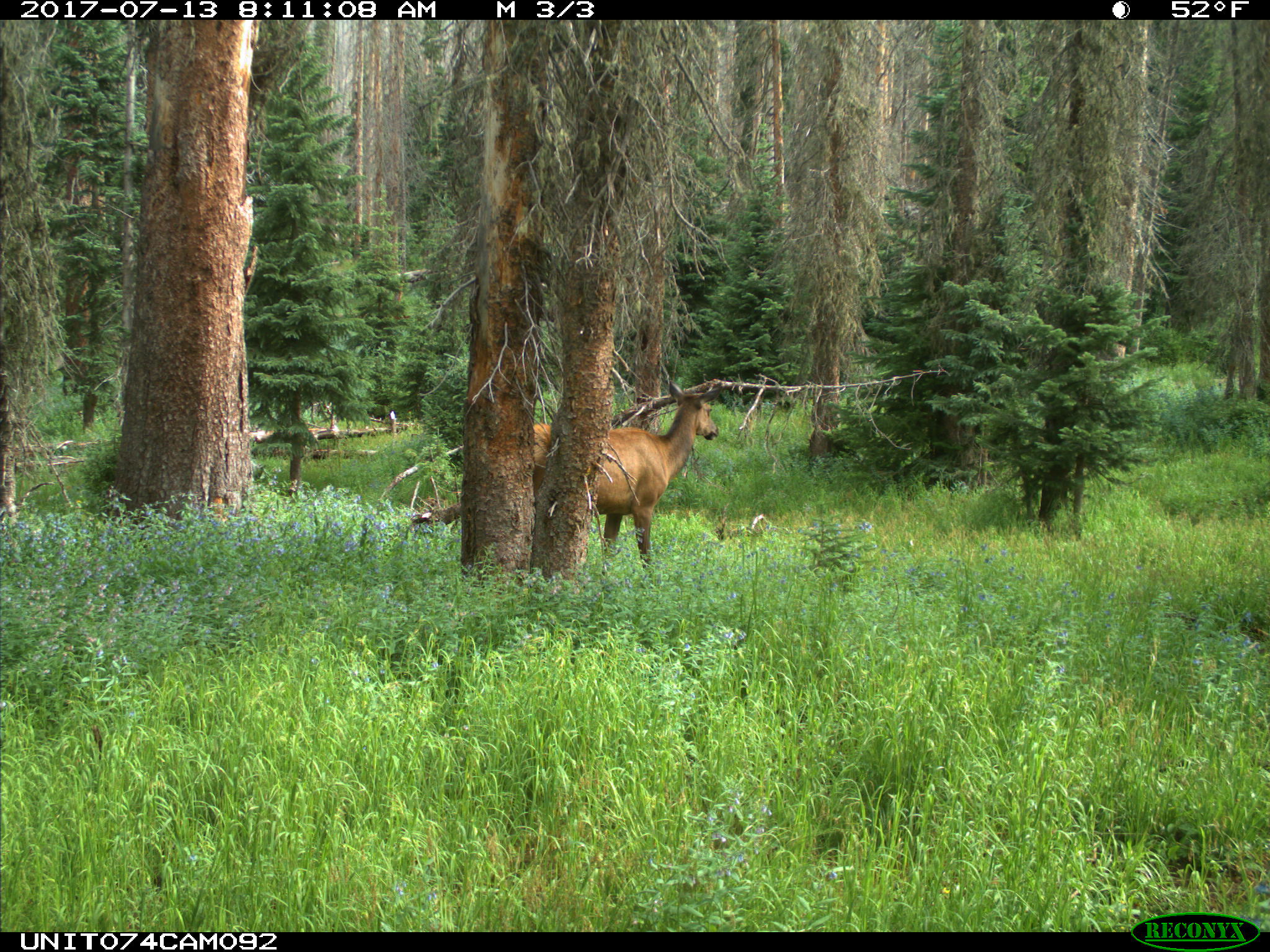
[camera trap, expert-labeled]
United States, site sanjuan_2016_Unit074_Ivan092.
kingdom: Animalia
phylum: Chordata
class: Mammalia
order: Artiodactyla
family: Cervidae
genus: Cervus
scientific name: Cervus elaphus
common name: red deer